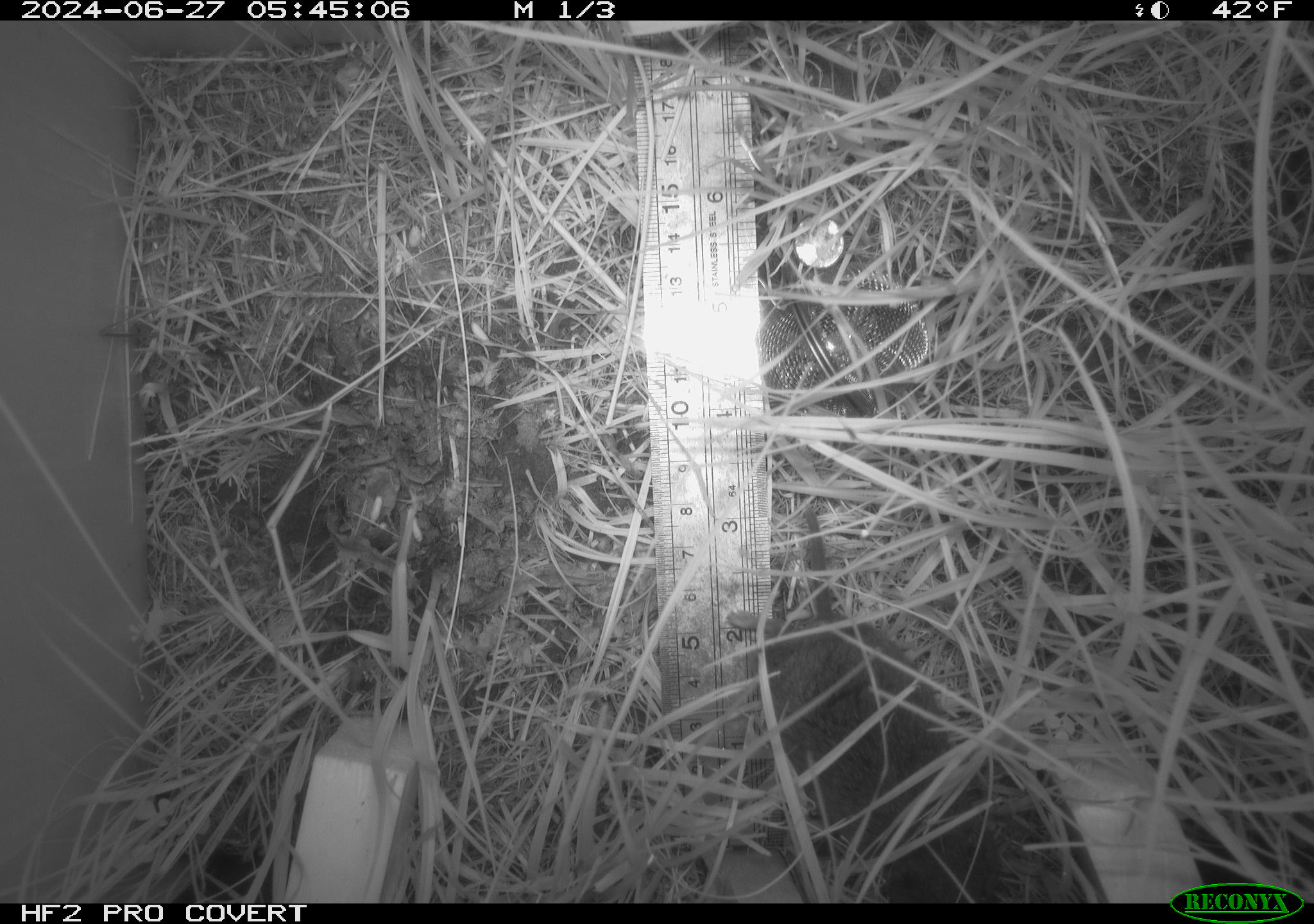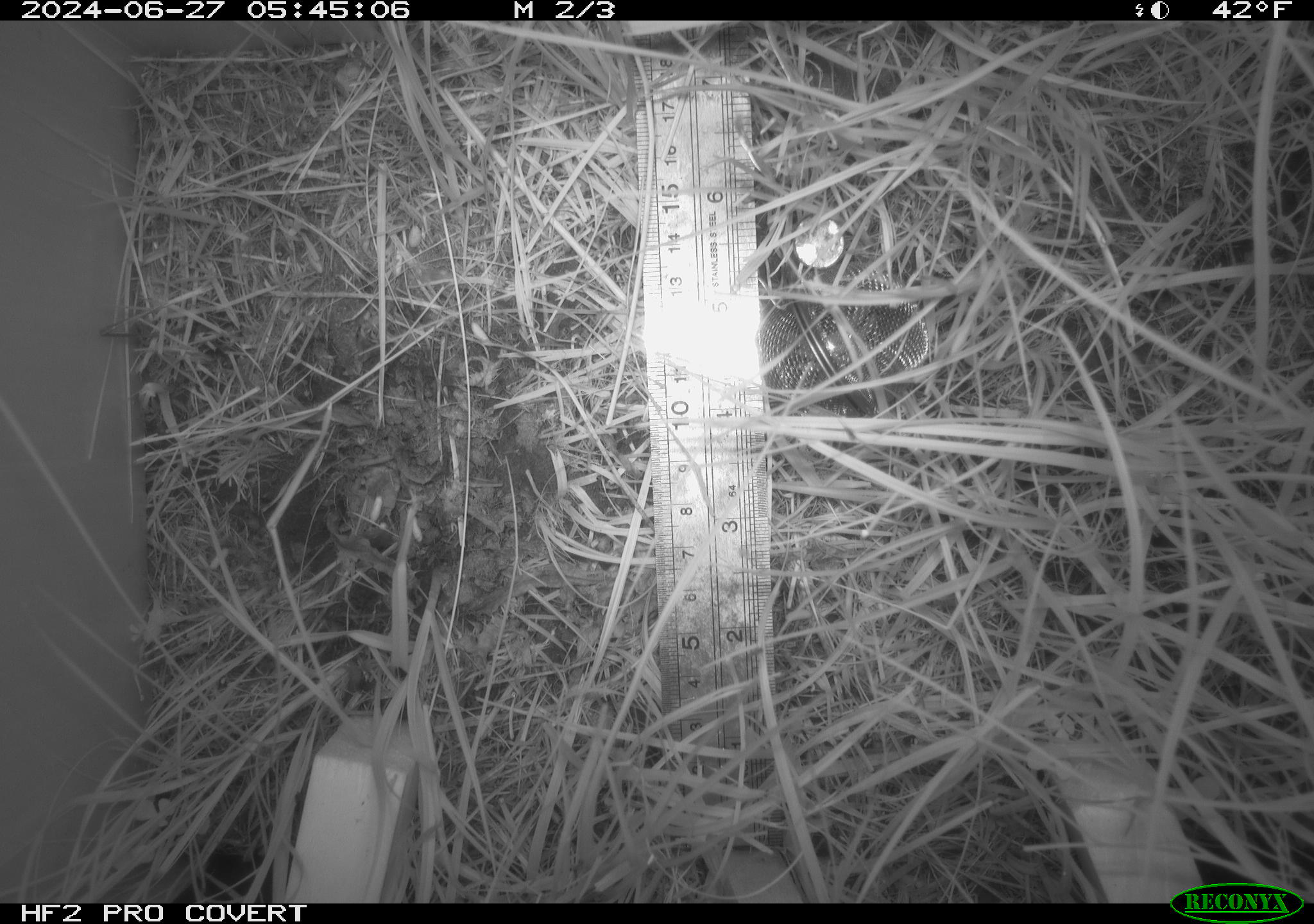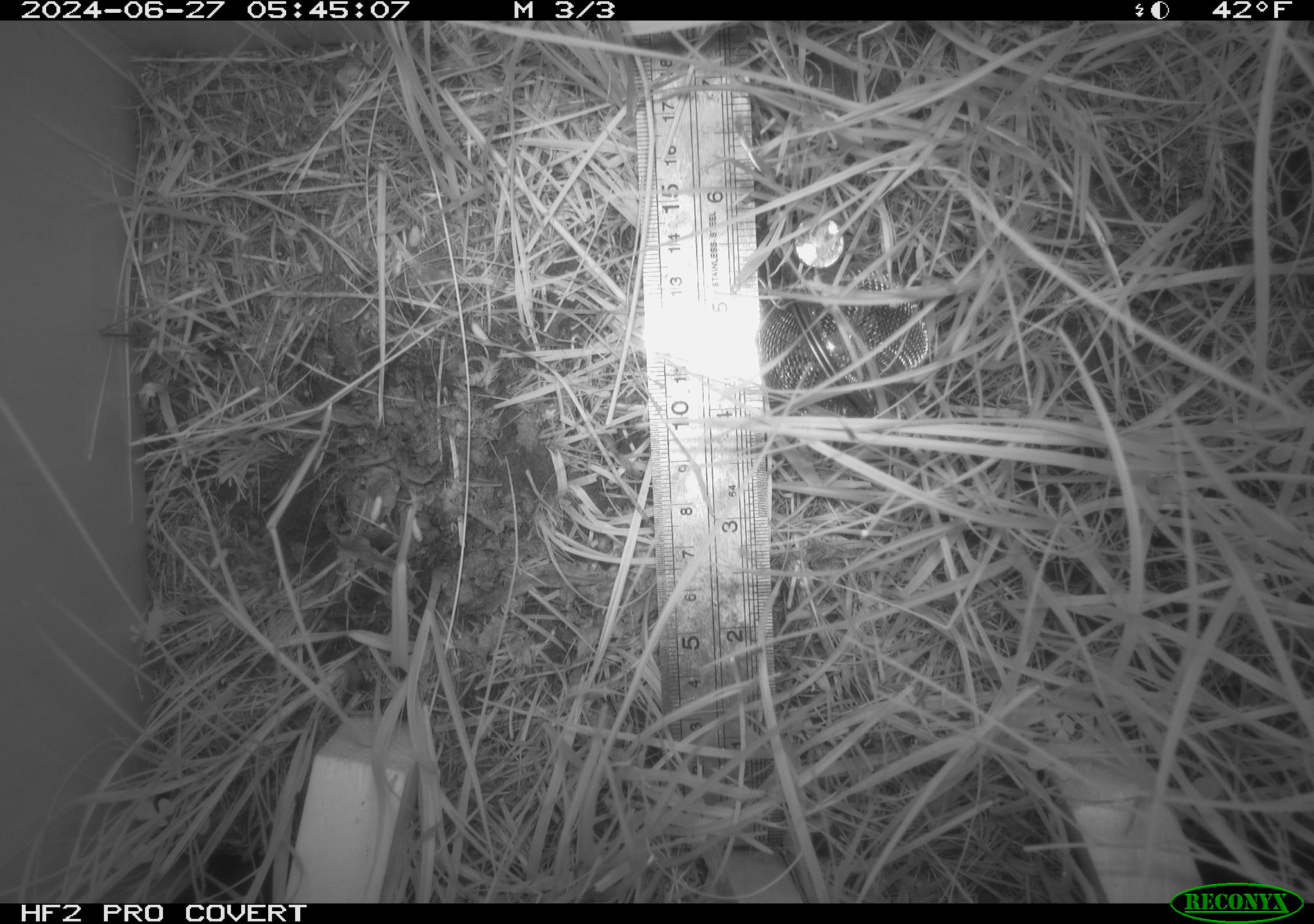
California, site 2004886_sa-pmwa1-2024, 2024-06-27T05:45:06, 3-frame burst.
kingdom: Animalia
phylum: Chordata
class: Mammalia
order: Rodentia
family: Cricetidae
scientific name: Arvicolinae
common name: voles, lemmings, and muskrats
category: arvicolinae subfamily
Arvicolinae subfamily (voles, lemmings, and muskrats) (Arvicolinae).